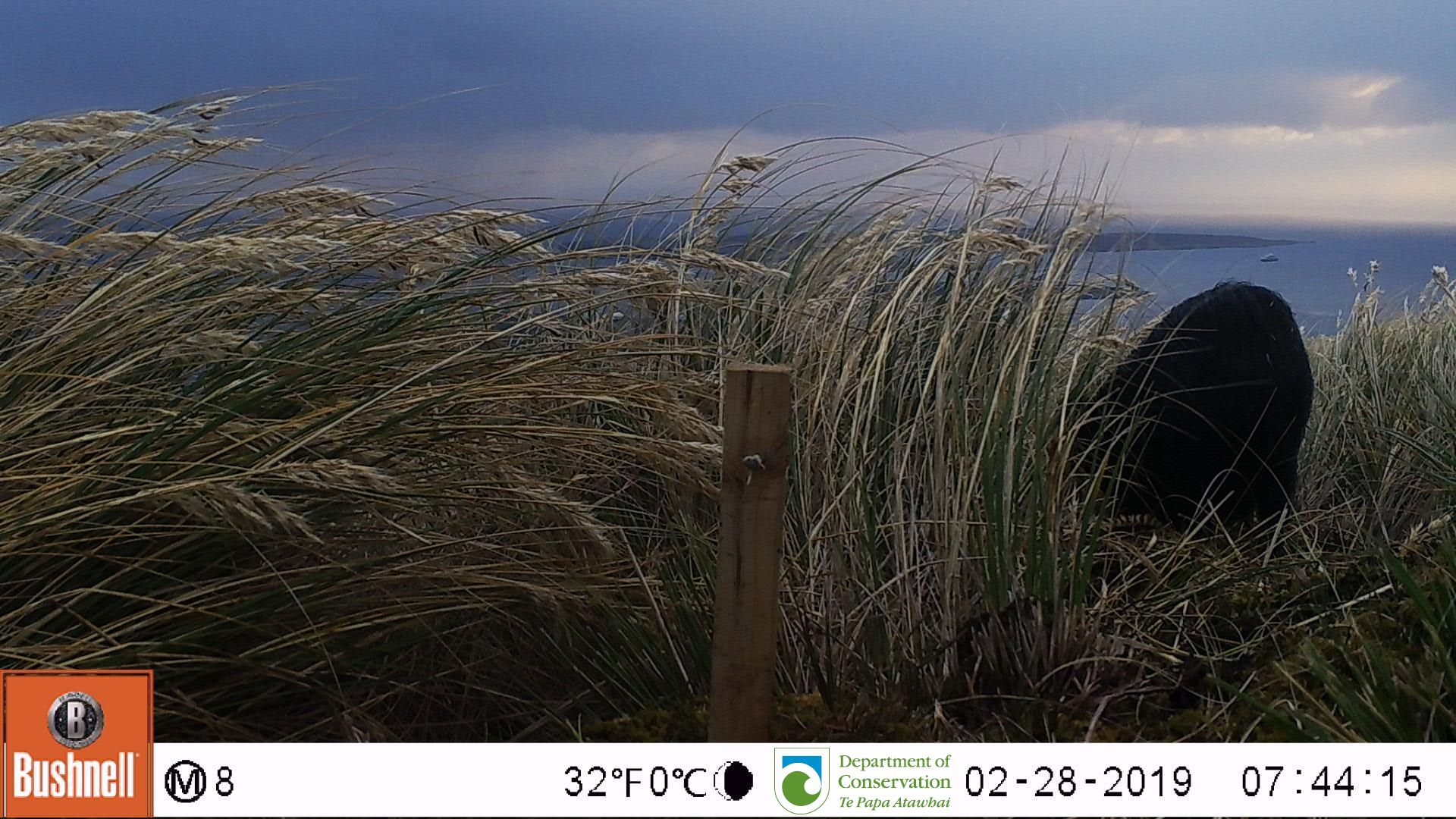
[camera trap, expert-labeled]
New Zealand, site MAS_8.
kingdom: Animalia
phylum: Chordata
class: Mammalia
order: Artiodactyla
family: Suidae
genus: Sus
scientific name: Sus scrofa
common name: pig